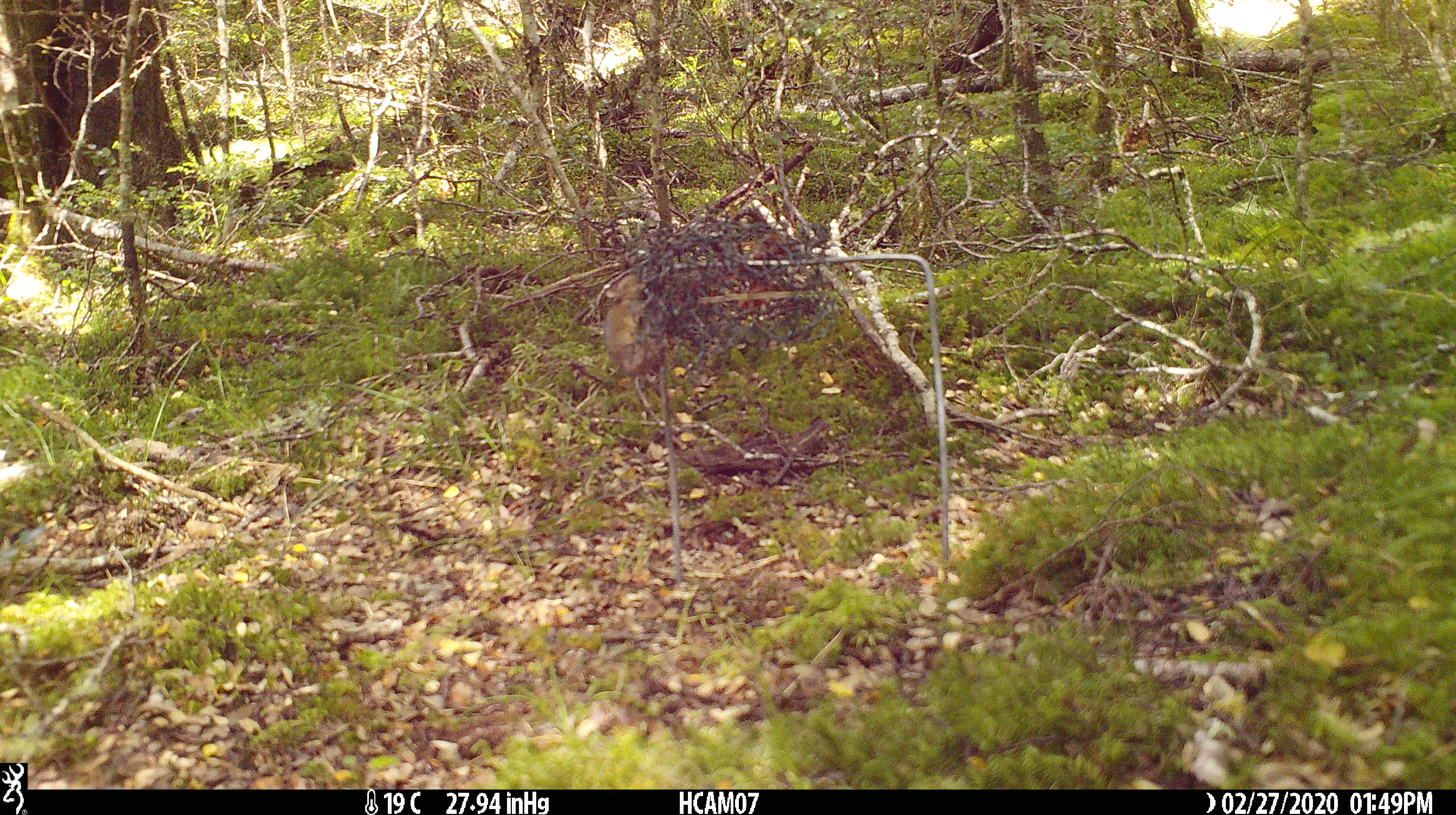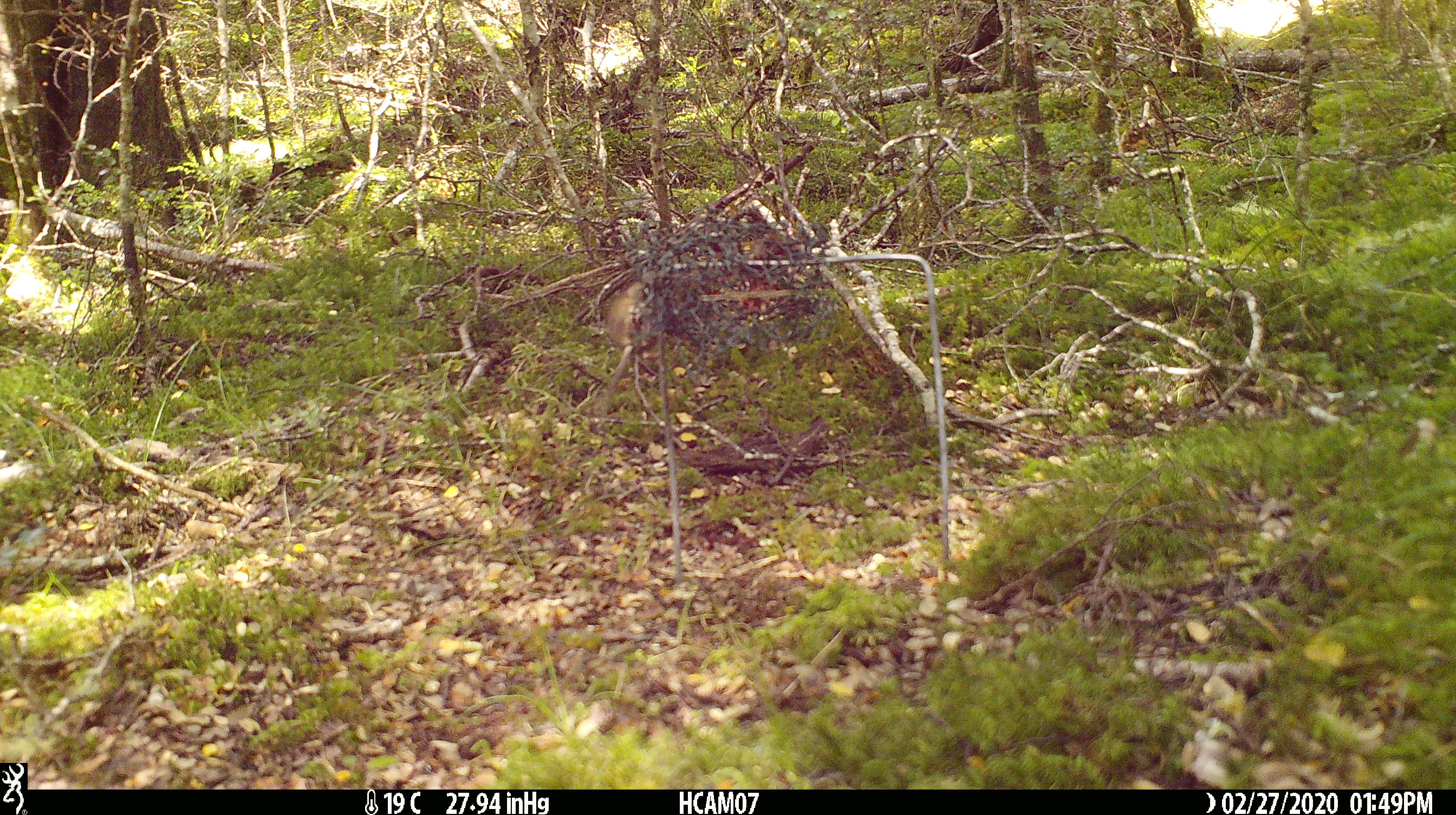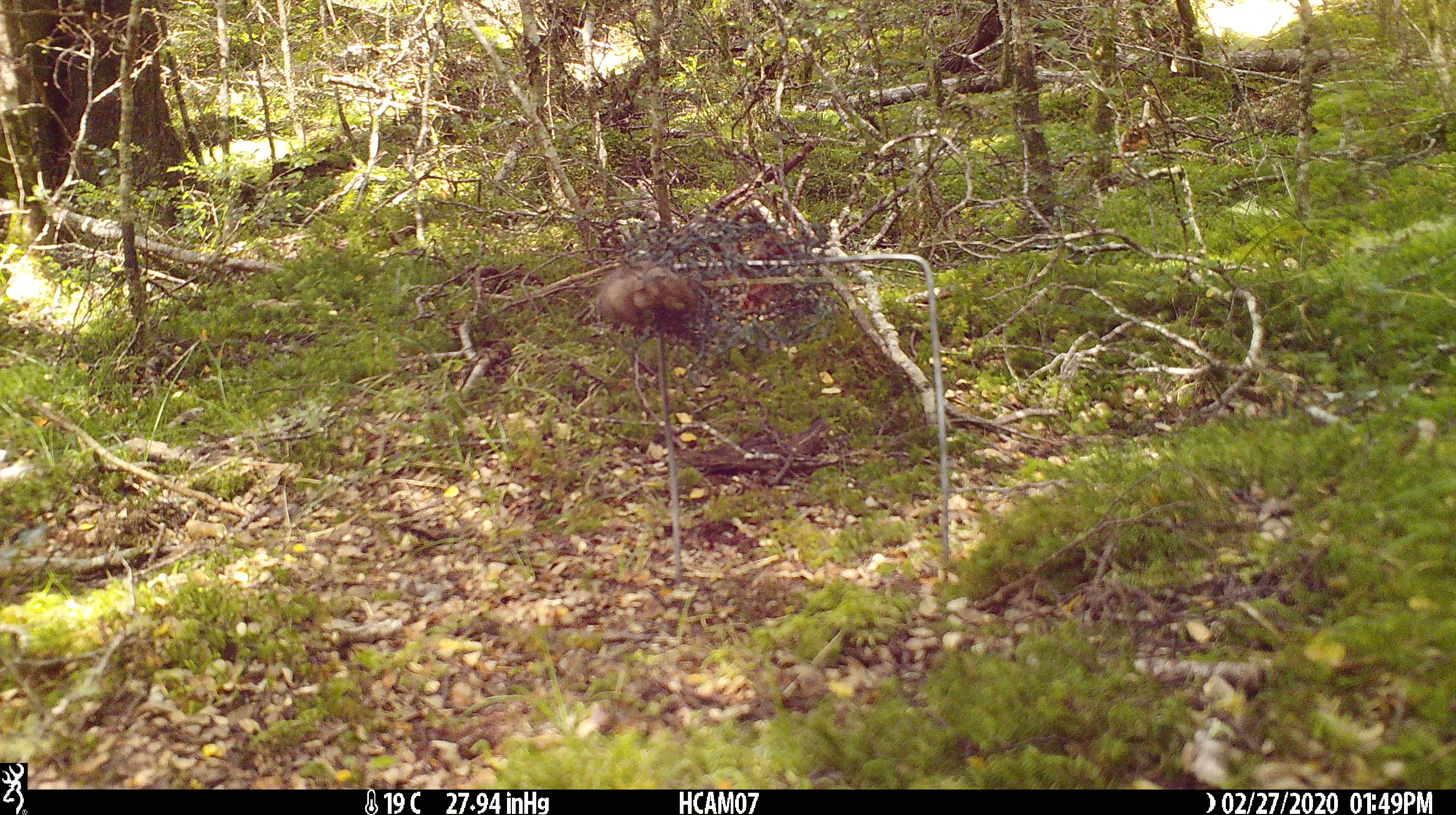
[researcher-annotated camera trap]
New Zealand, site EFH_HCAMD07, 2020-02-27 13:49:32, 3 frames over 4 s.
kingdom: Animalia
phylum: Chordata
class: Mammalia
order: Rodentia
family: Muridae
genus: Mus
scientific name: Mus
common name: mouse